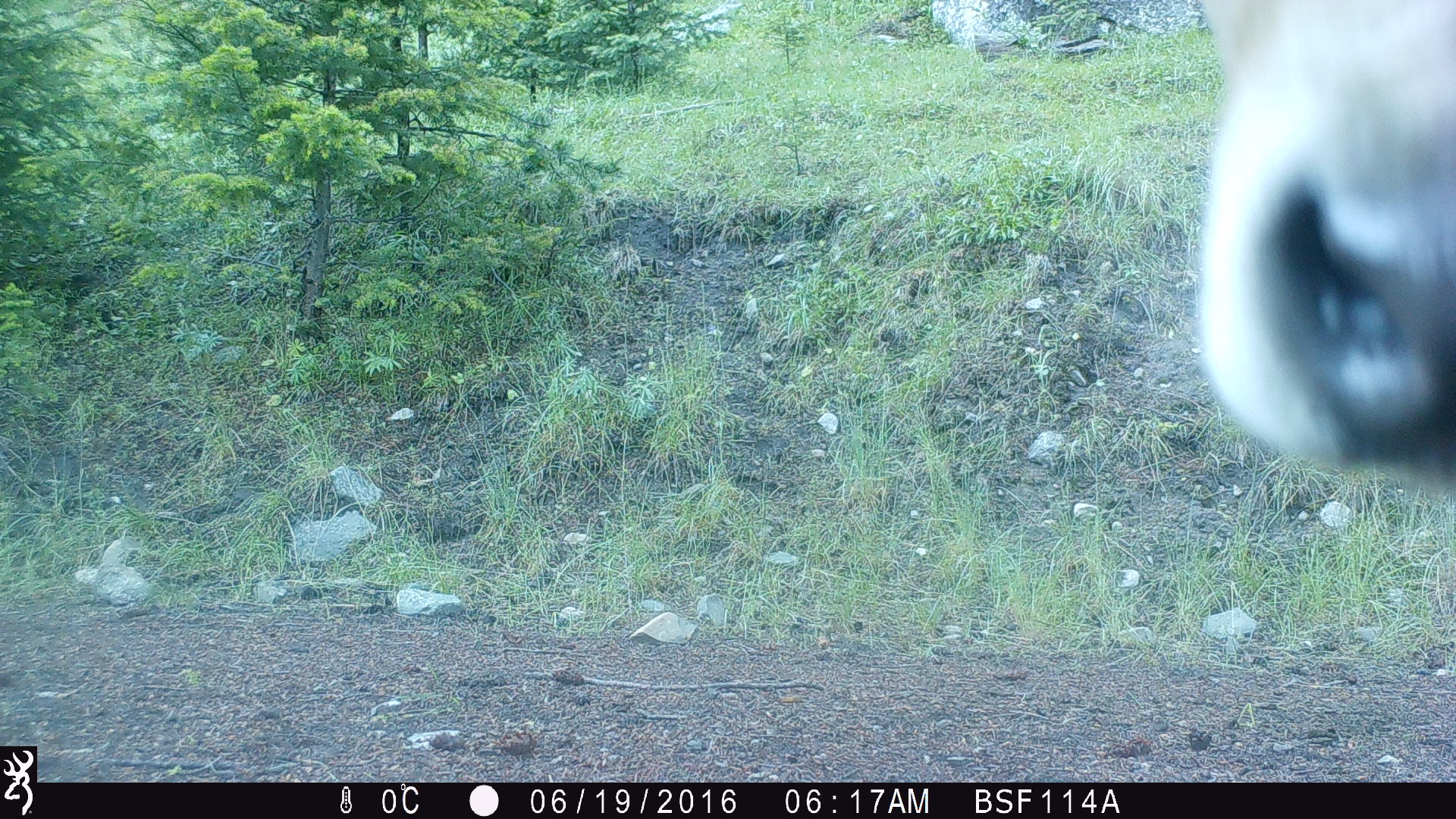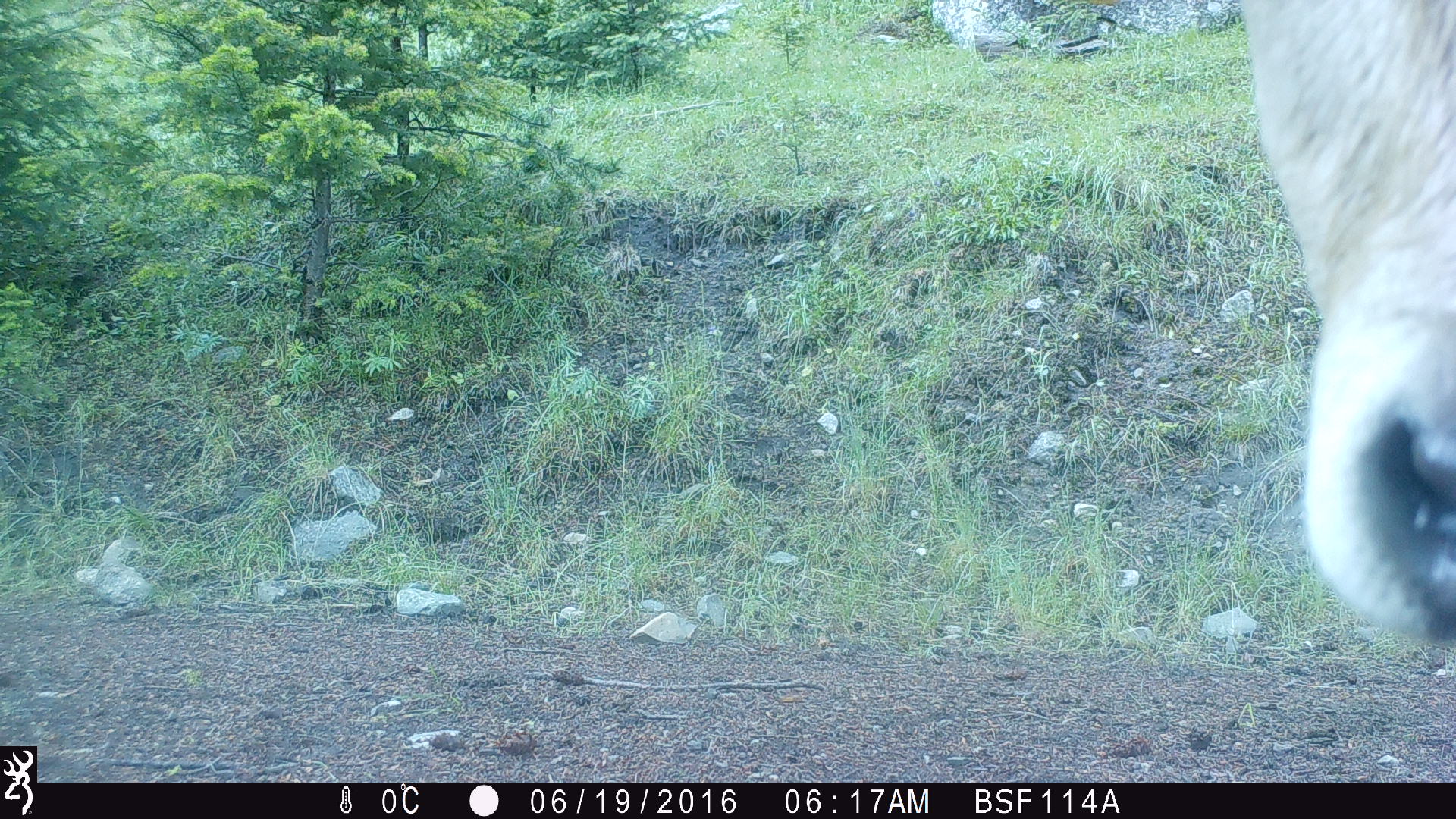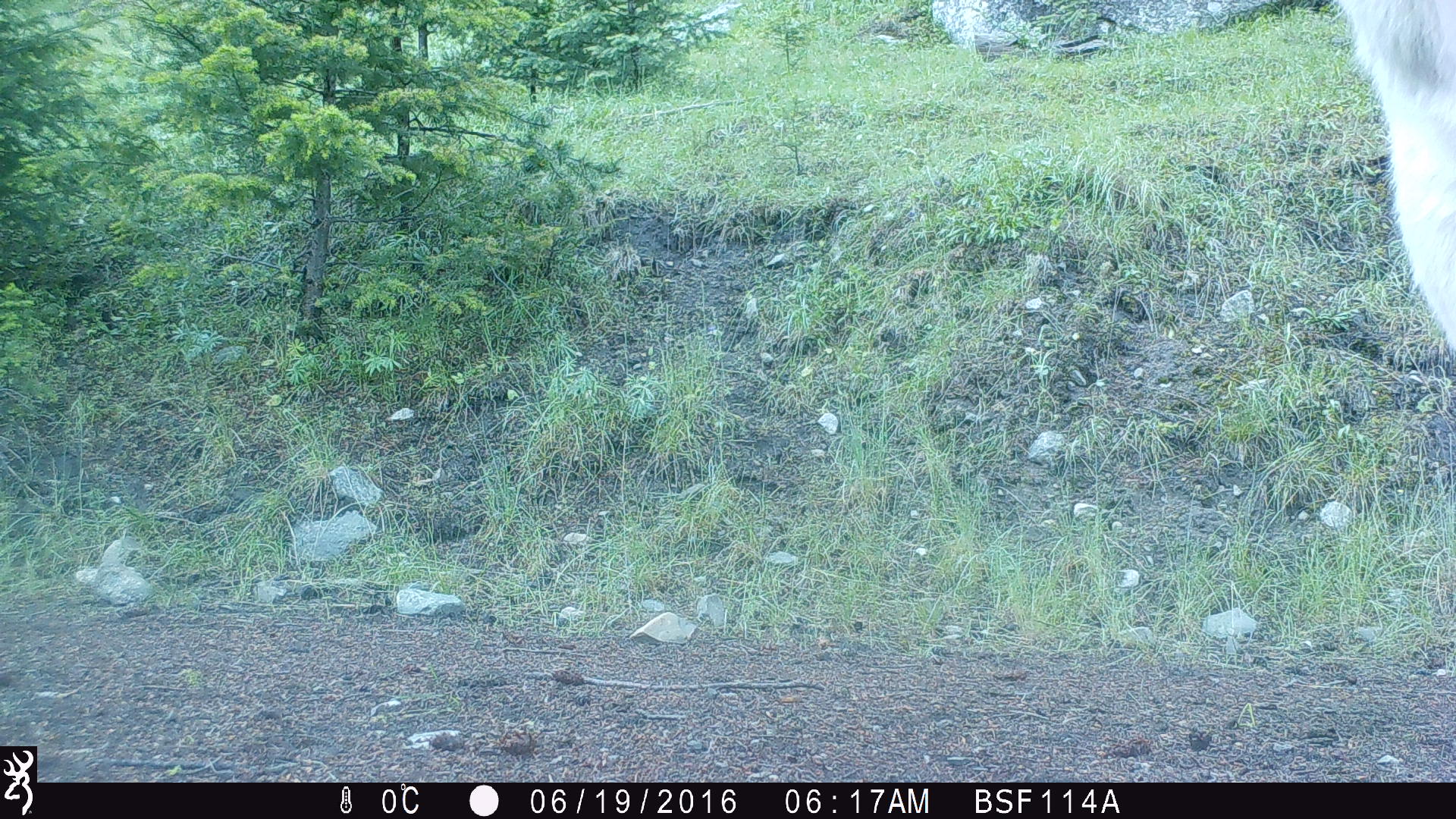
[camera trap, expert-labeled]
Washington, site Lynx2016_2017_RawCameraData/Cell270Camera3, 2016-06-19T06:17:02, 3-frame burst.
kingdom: Animalia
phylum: Chordata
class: Mammalia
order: Artiodactyla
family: Bovidae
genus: Bos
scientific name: Bos taurus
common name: domestic cattle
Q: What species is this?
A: Domestic cattle (Bos taurus).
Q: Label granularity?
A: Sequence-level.